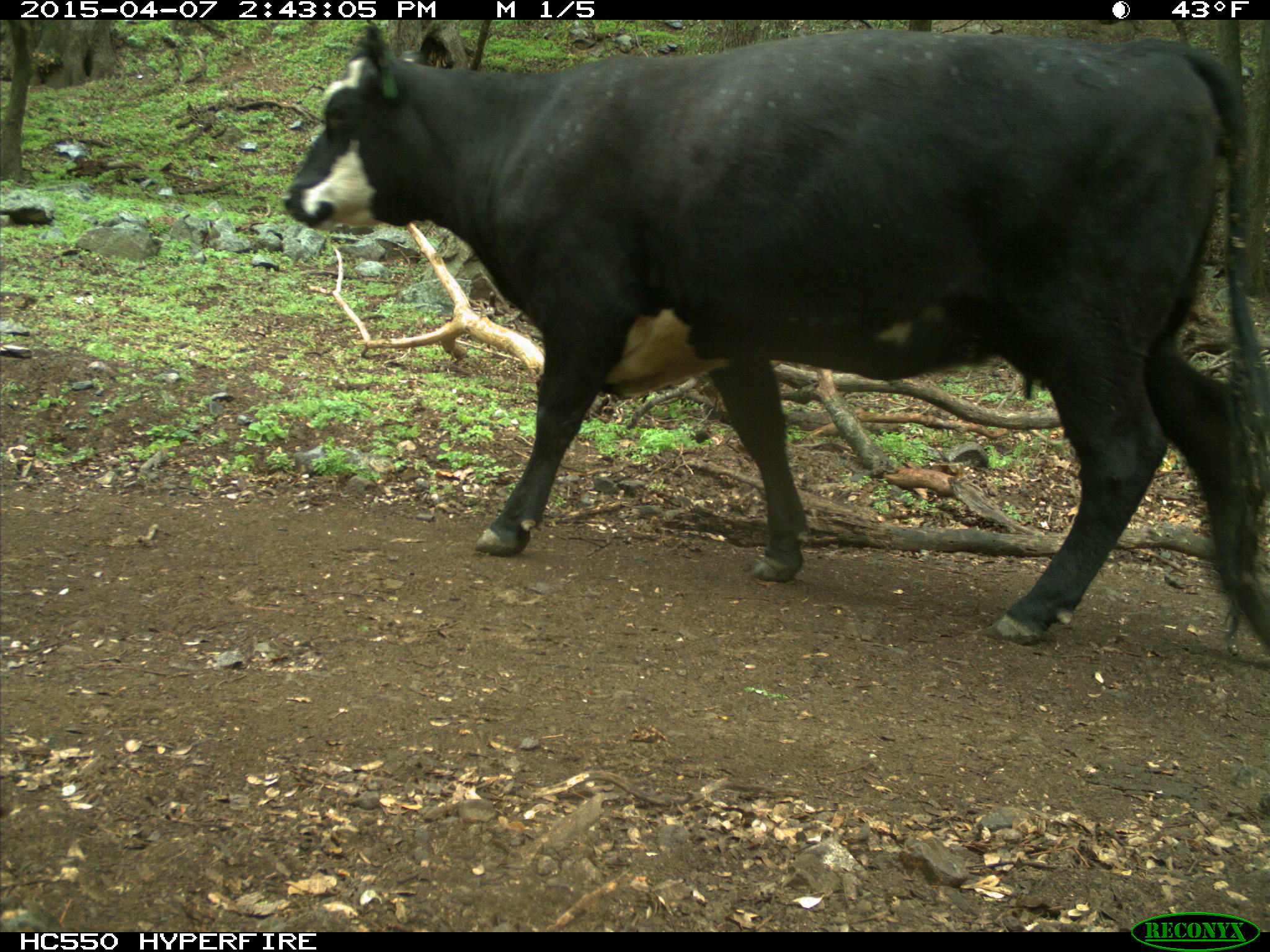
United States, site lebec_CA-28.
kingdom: Animalia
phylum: Chordata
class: Mammalia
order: Artiodactyla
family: Bovidae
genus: Bos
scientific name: Bos taurus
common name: domestic cow